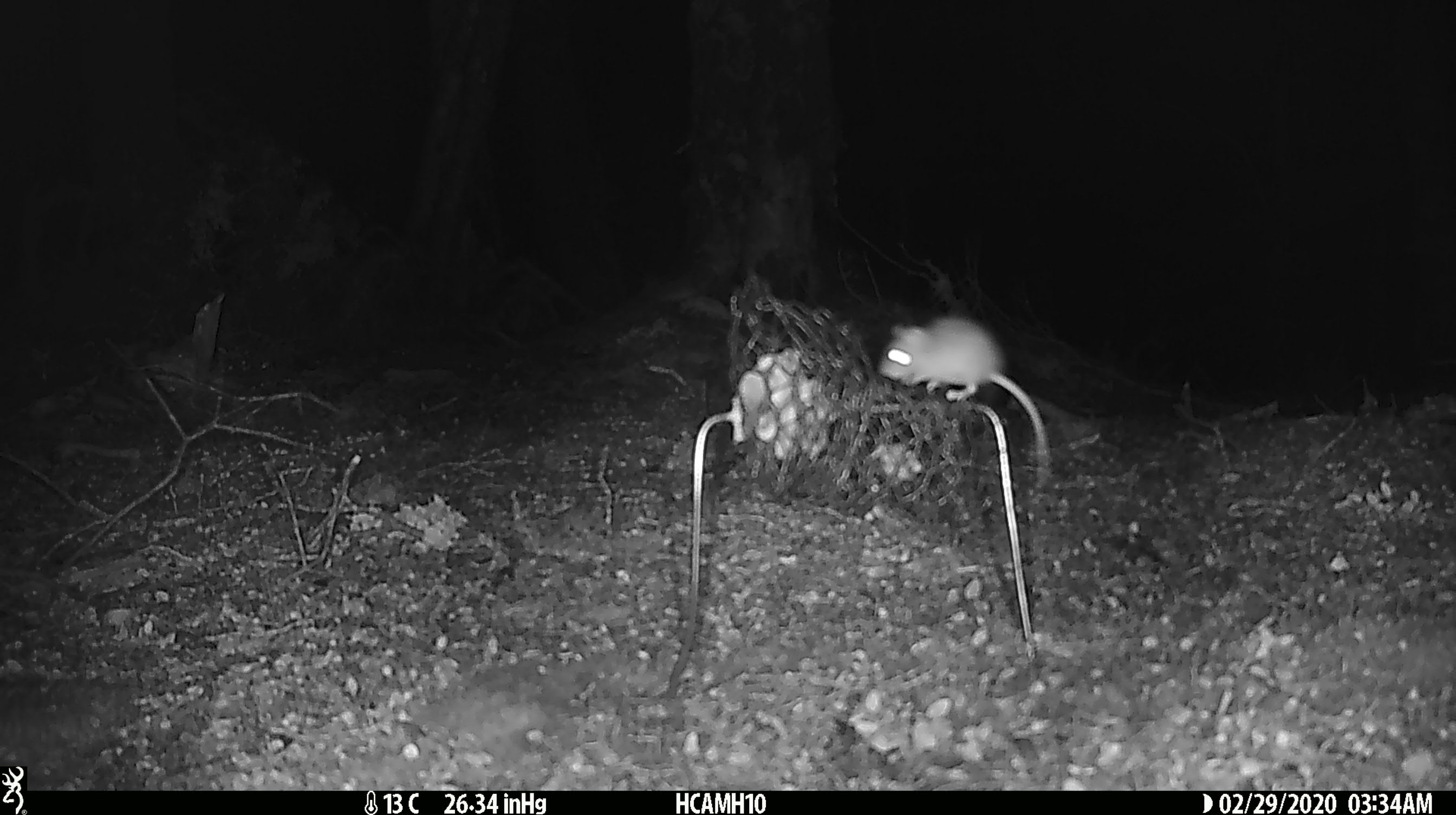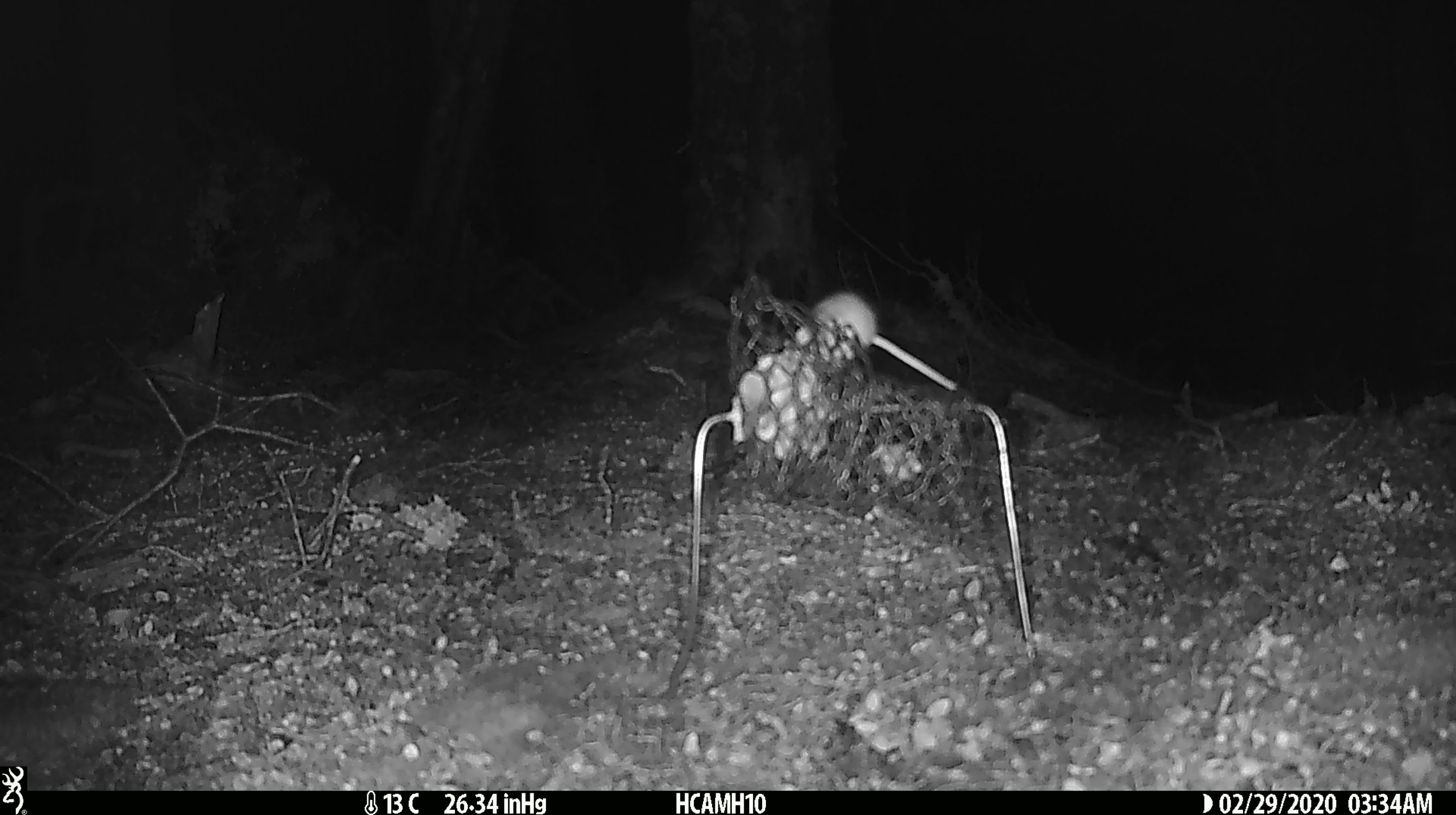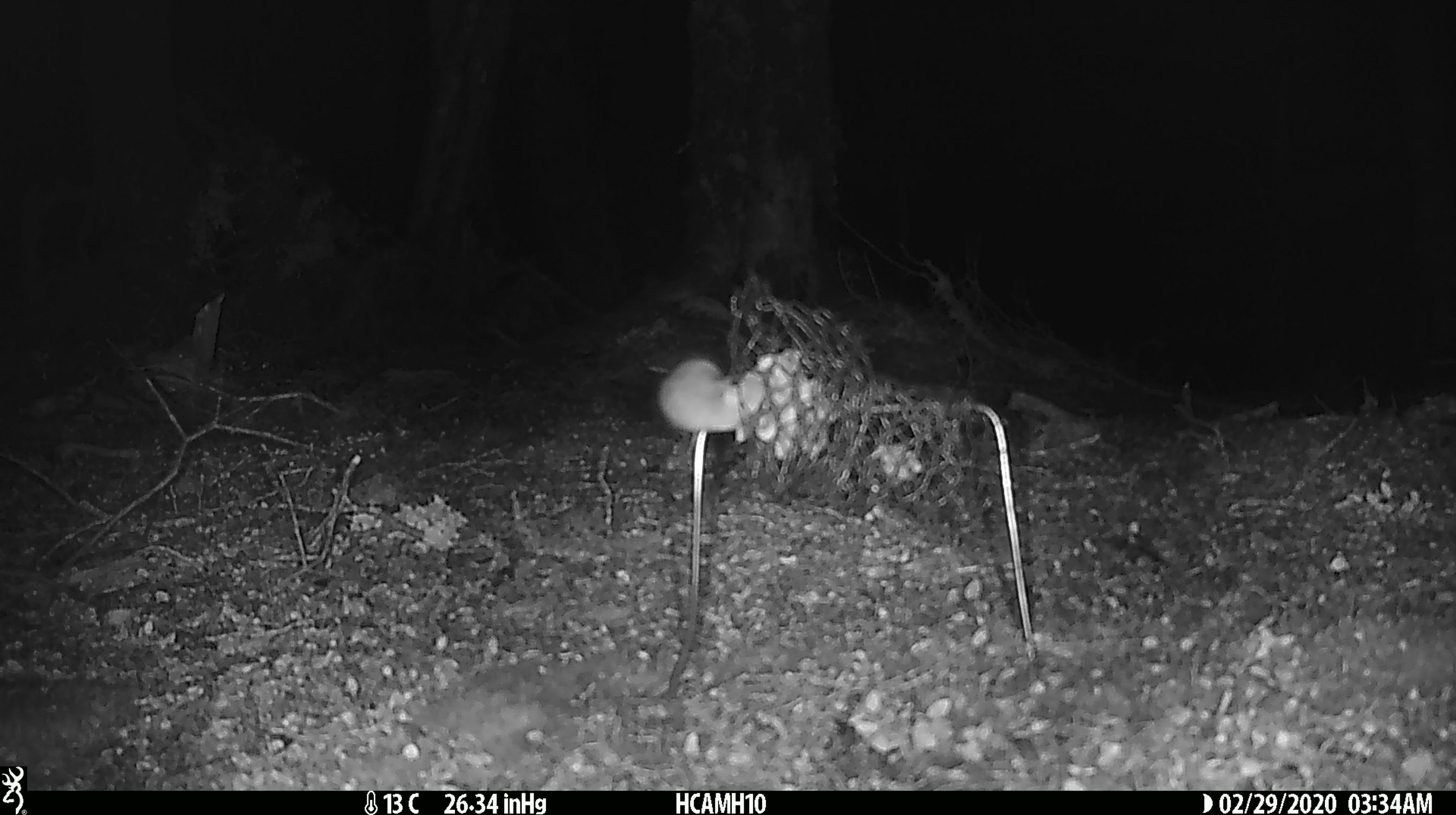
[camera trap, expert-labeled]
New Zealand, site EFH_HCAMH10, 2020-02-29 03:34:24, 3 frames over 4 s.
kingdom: Animalia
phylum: Chordata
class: Mammalia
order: Rodentia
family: Muridae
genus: Mus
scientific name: Mus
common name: mouse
Mouse (Mus).